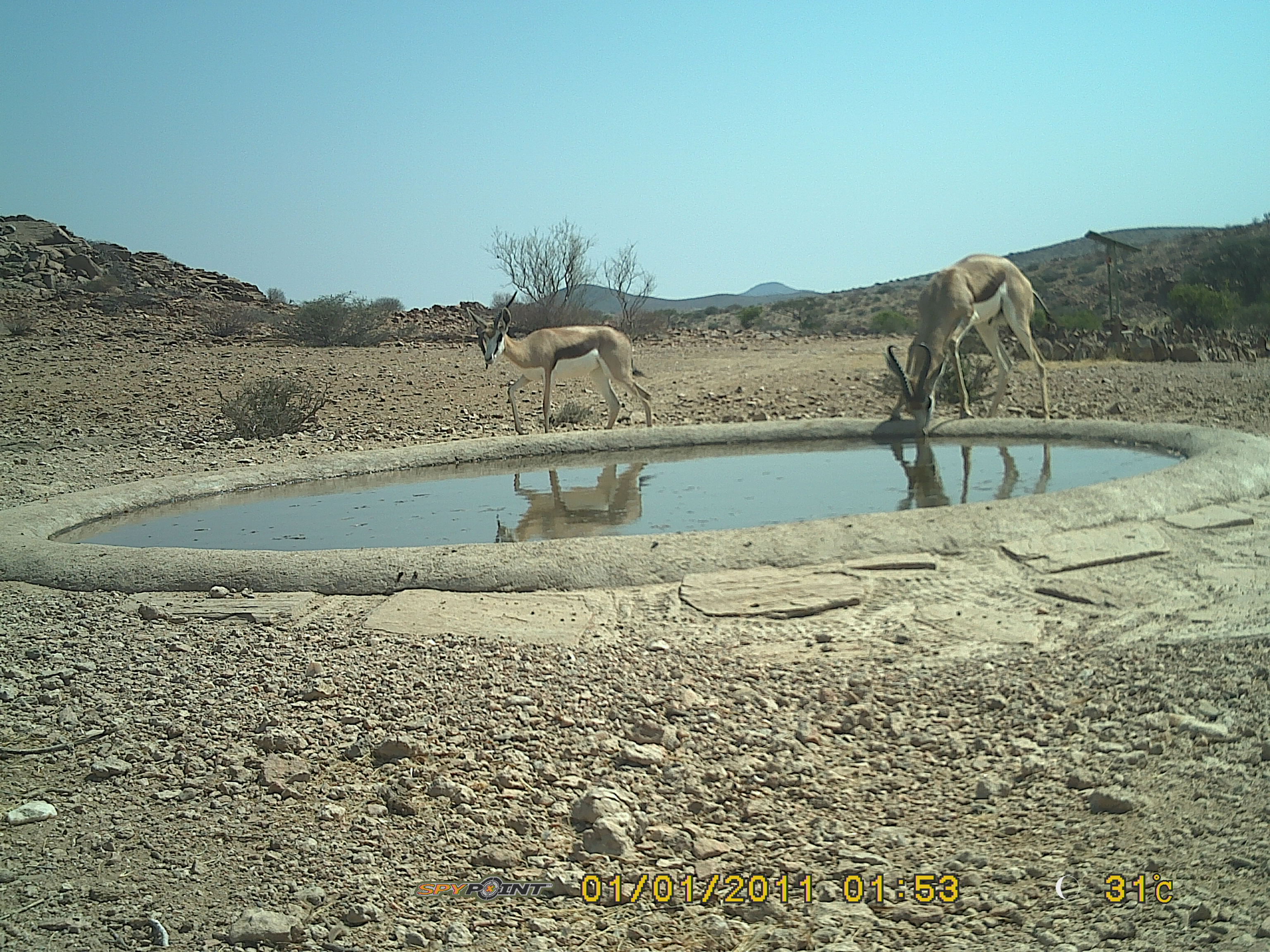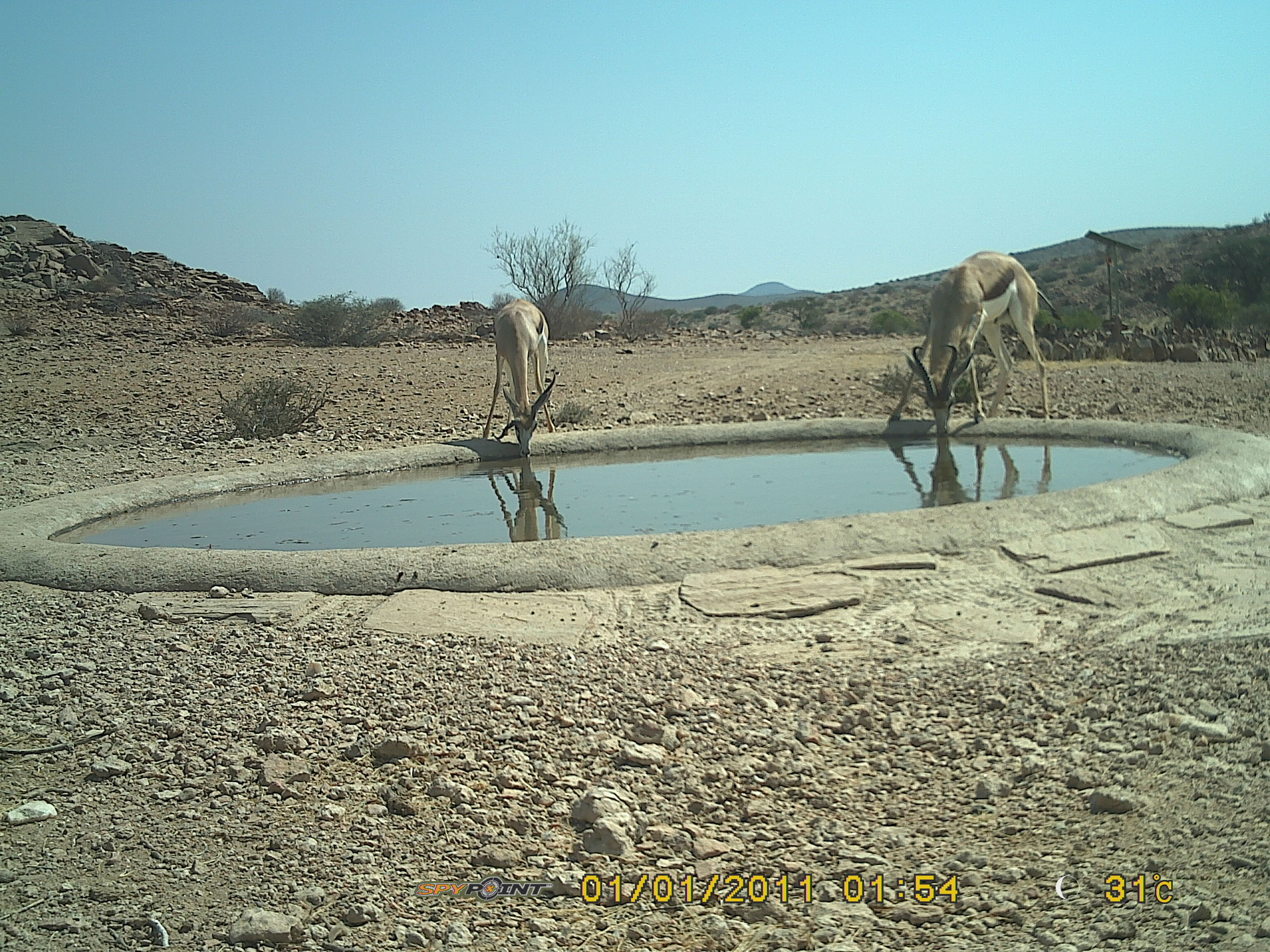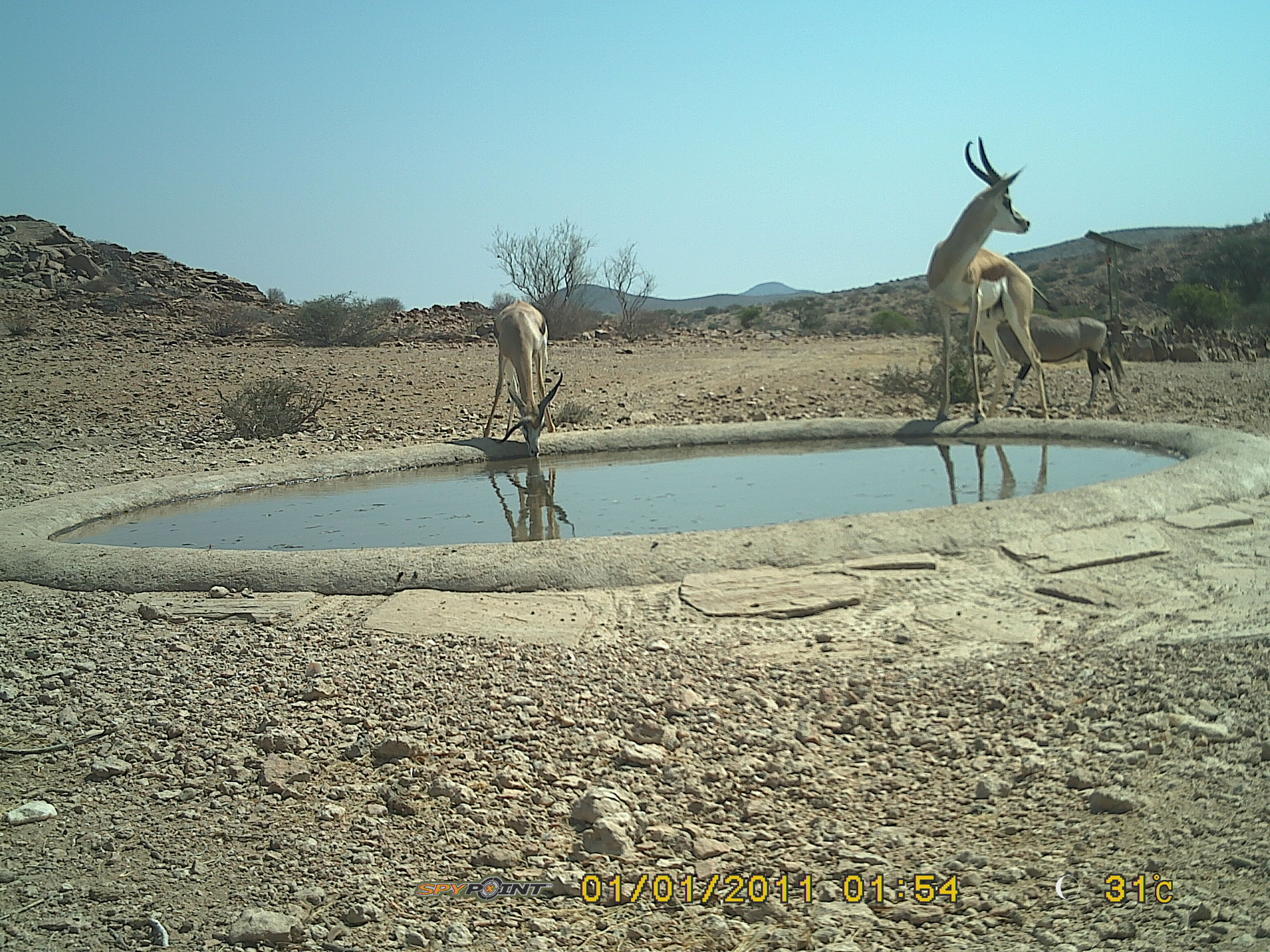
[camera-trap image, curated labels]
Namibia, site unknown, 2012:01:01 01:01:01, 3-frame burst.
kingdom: Animalia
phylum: Chordata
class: Mammalia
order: Artiodactyla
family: Bovidae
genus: Antidorcas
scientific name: Antidorcas marsupialis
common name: springbok